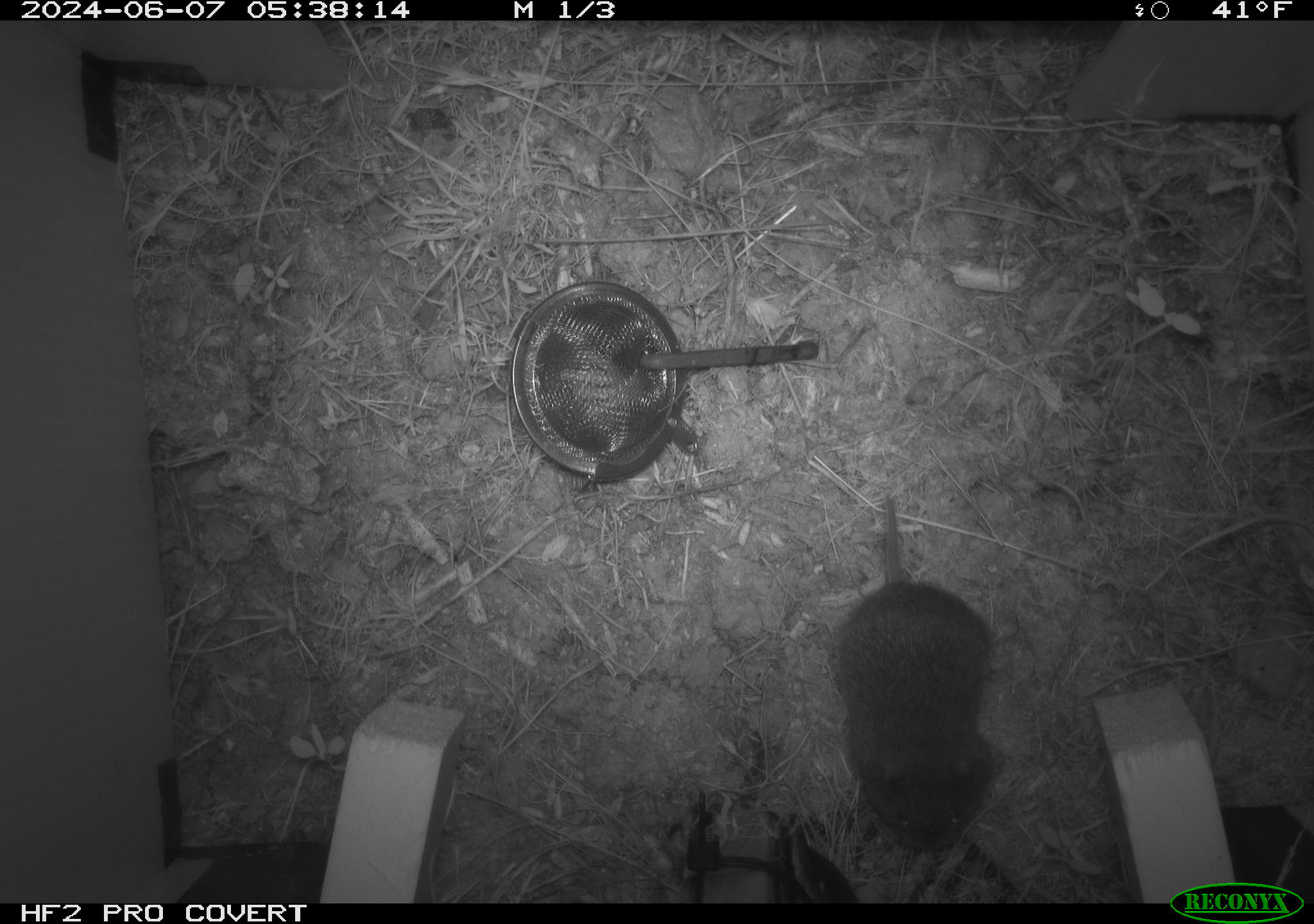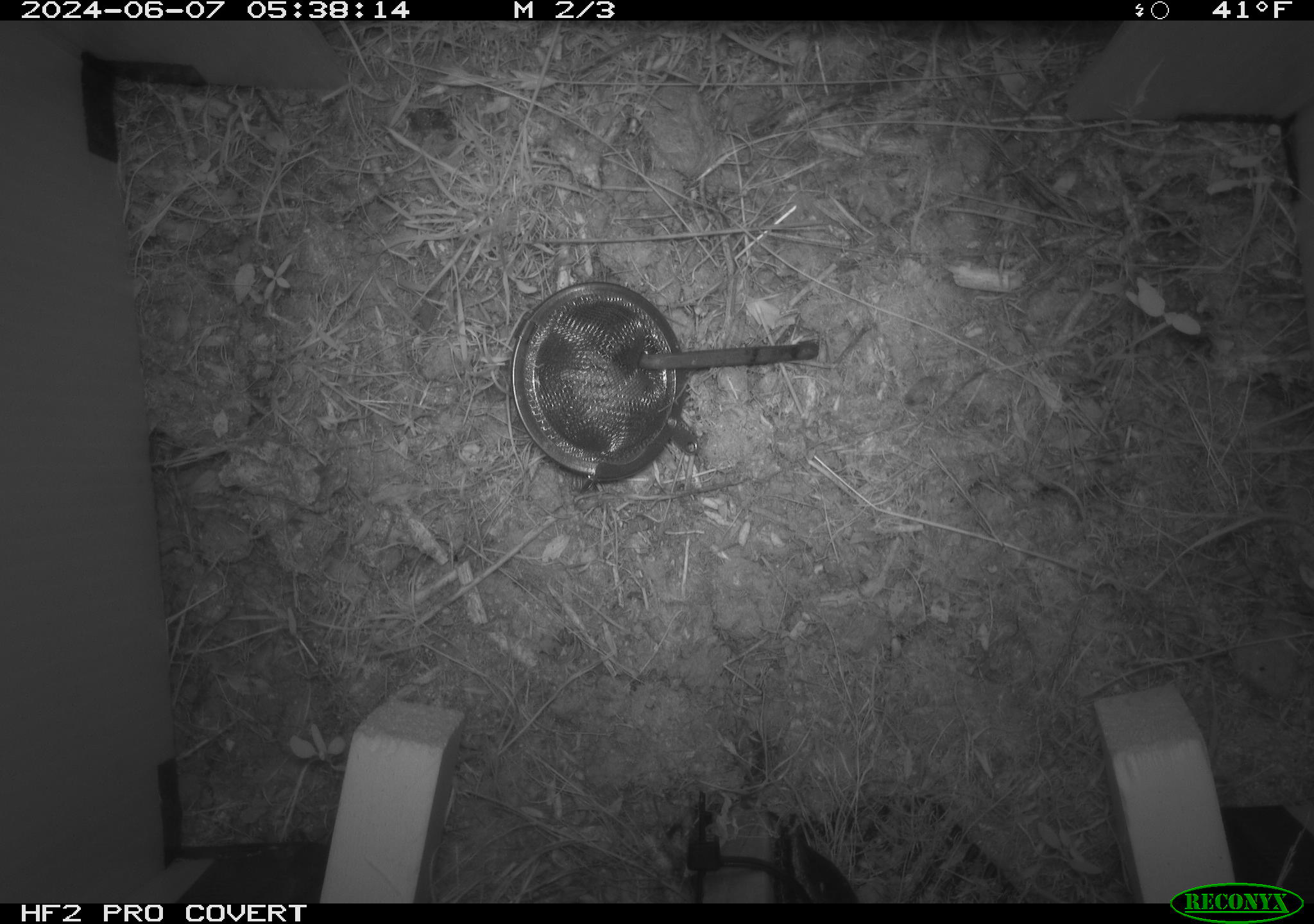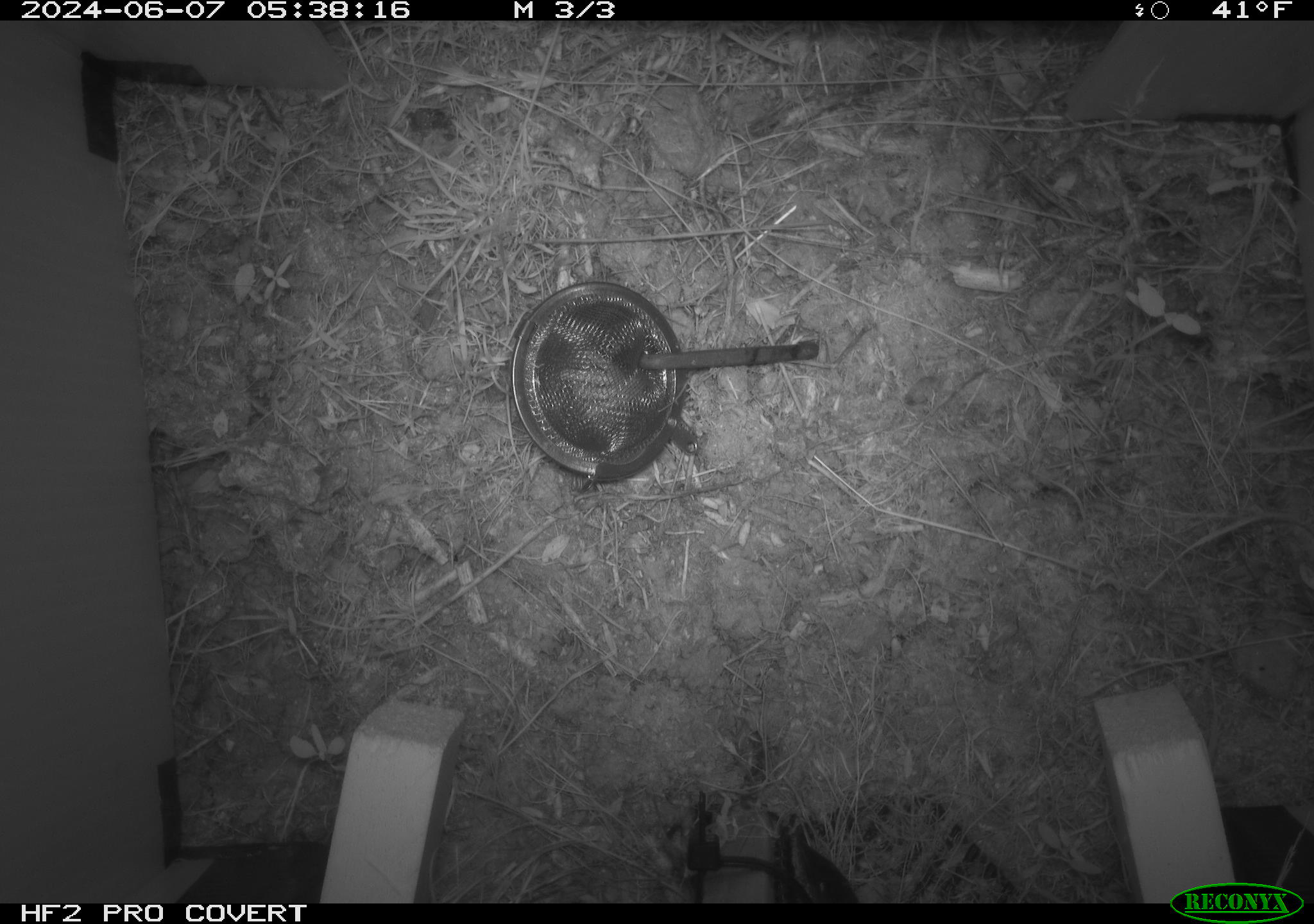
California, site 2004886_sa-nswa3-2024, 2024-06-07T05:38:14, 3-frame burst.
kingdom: Animalia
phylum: Chordata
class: Mammalia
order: Rodentia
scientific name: Rodentia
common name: rodent